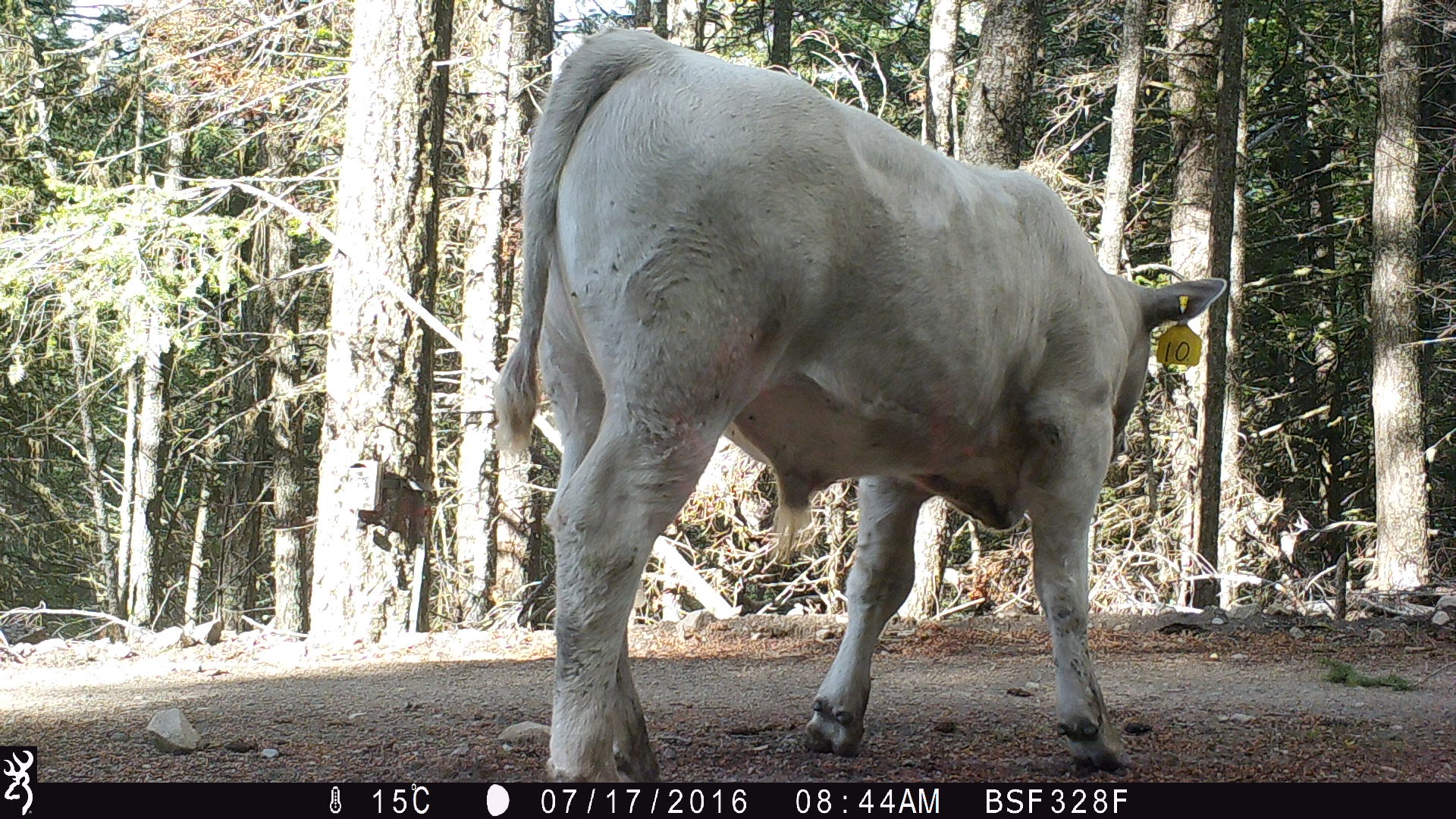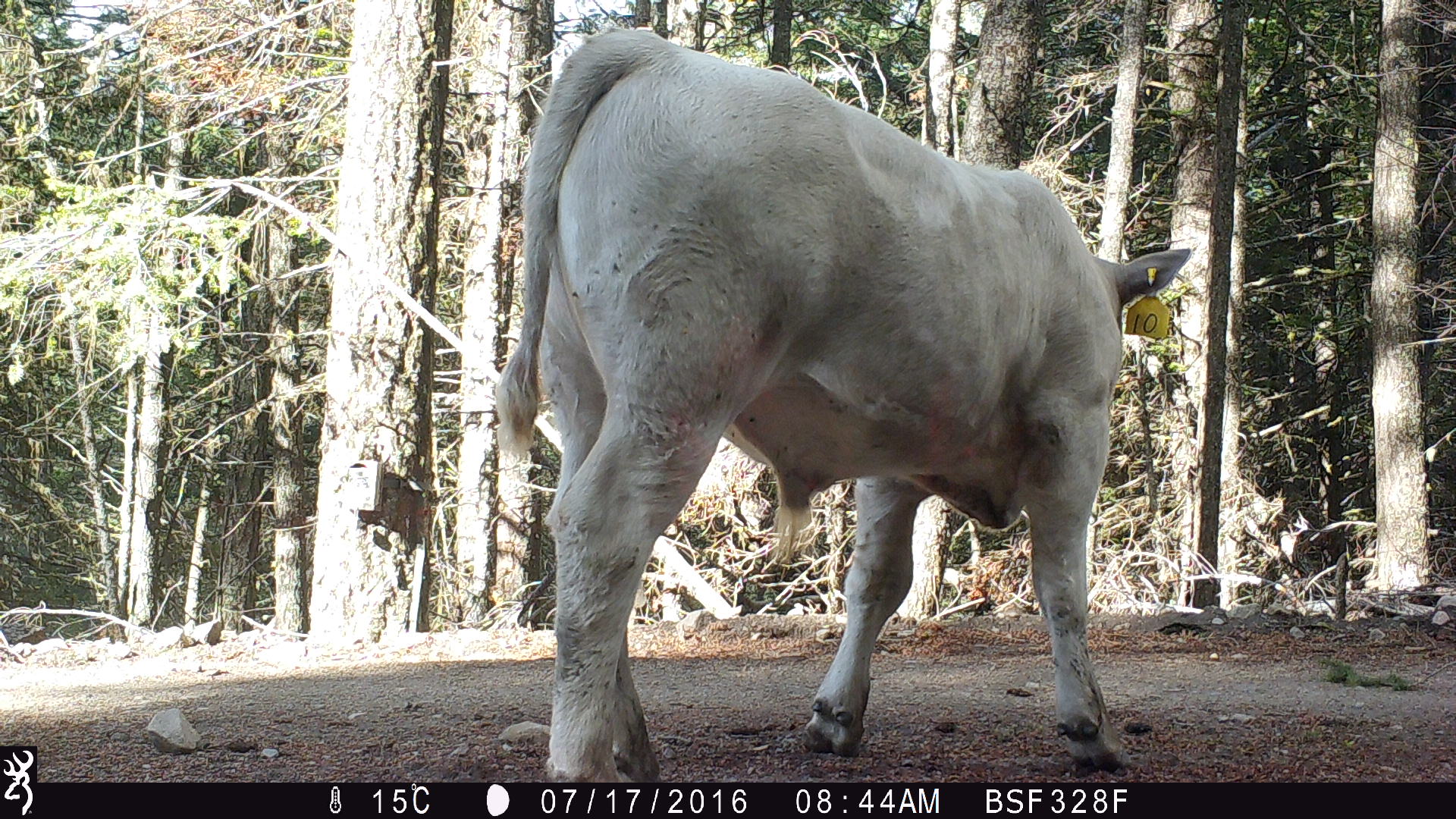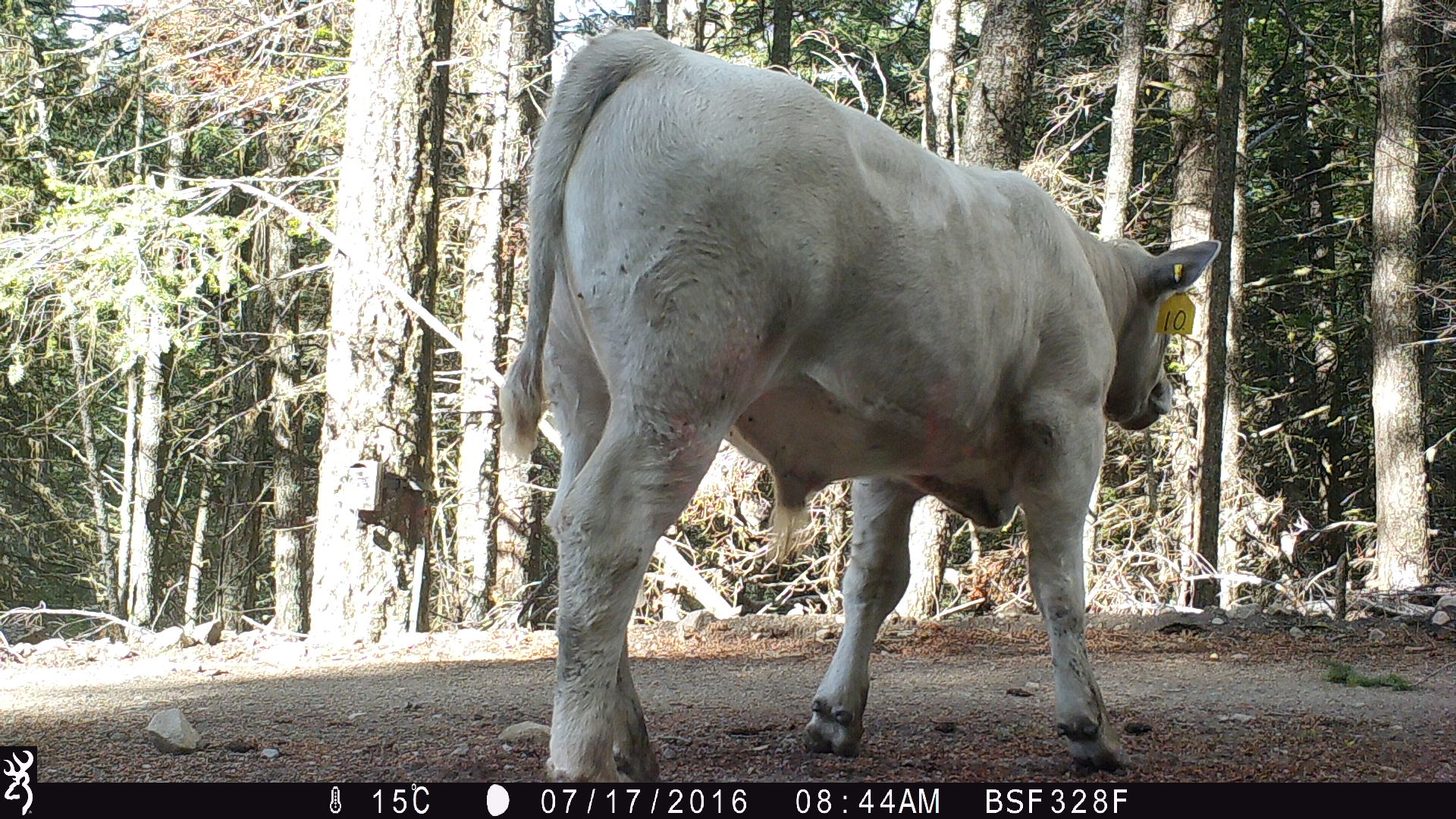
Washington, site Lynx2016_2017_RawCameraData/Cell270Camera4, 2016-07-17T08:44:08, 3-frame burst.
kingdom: Animalia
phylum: Chordata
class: Mammalia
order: Artiodactyla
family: Bovidae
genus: Bos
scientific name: Bos taurus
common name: domestic cattle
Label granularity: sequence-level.